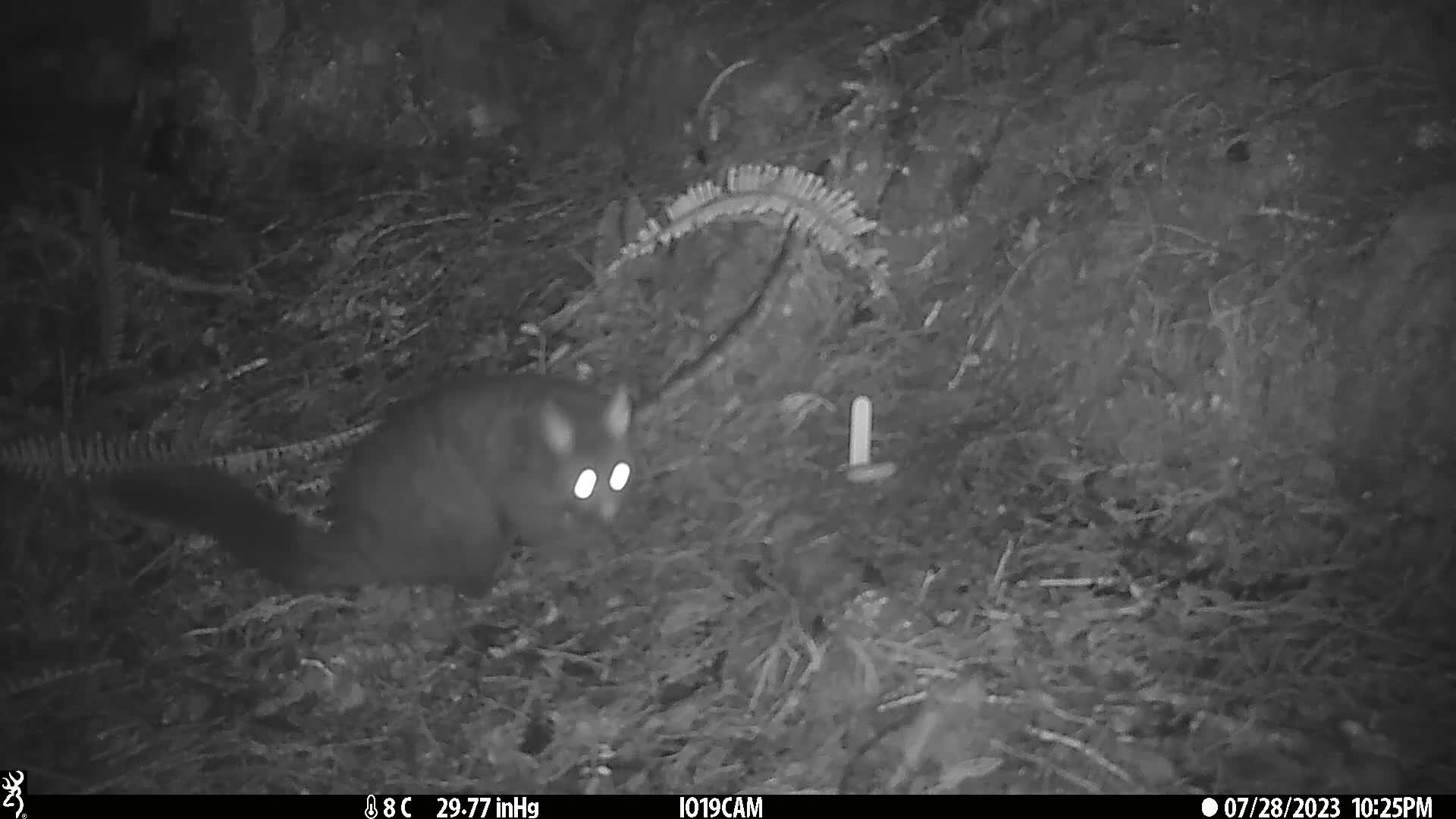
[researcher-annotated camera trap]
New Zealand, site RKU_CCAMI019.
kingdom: Animalia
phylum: Chordata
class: Mammalia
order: Diprotodontia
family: Phalangeridae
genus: Trichosurus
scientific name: Trichosurus vulpecula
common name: common brushtail possum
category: possum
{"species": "possum (common brushtail possum) (Trichosurus vulpecula)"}